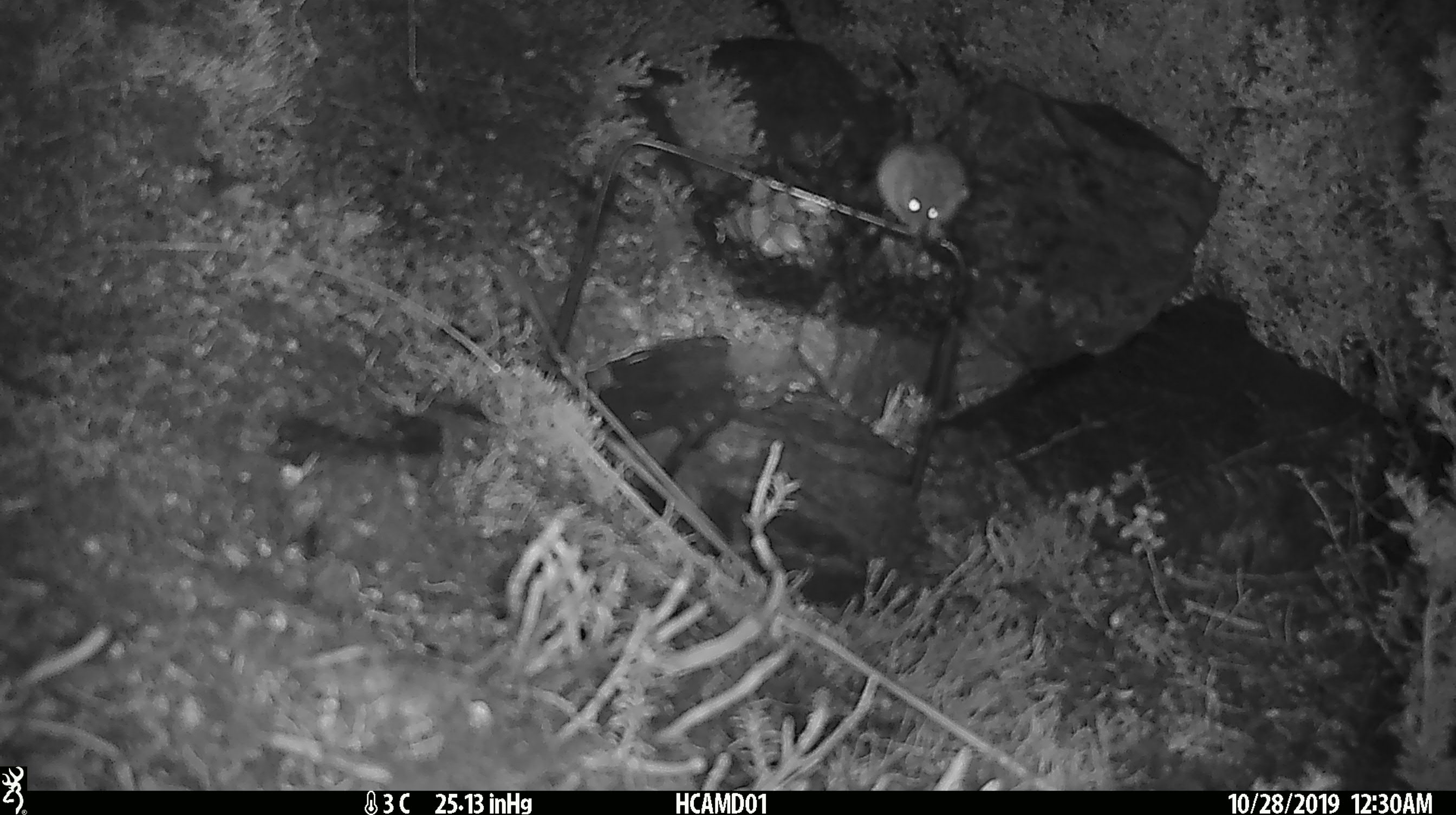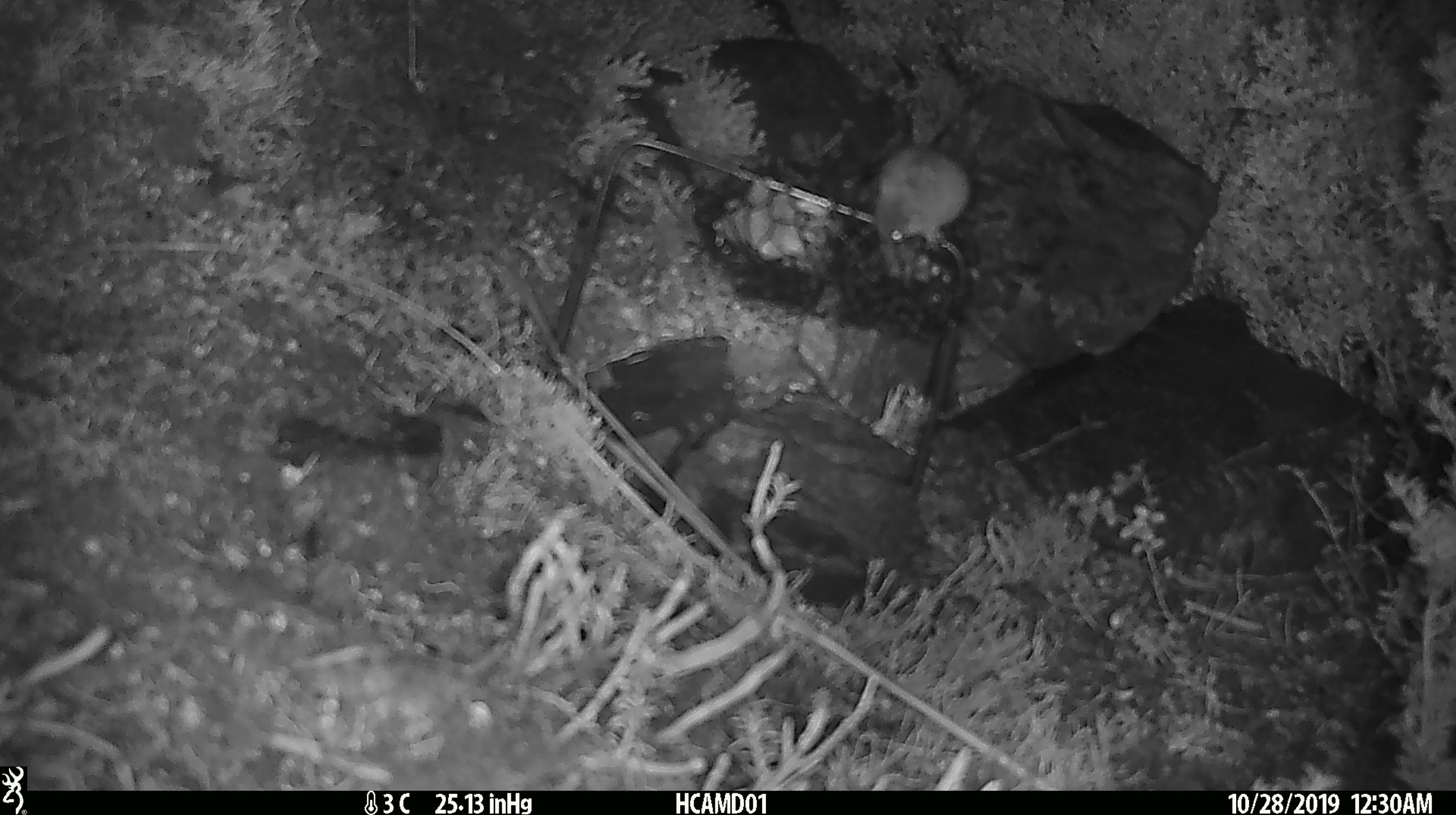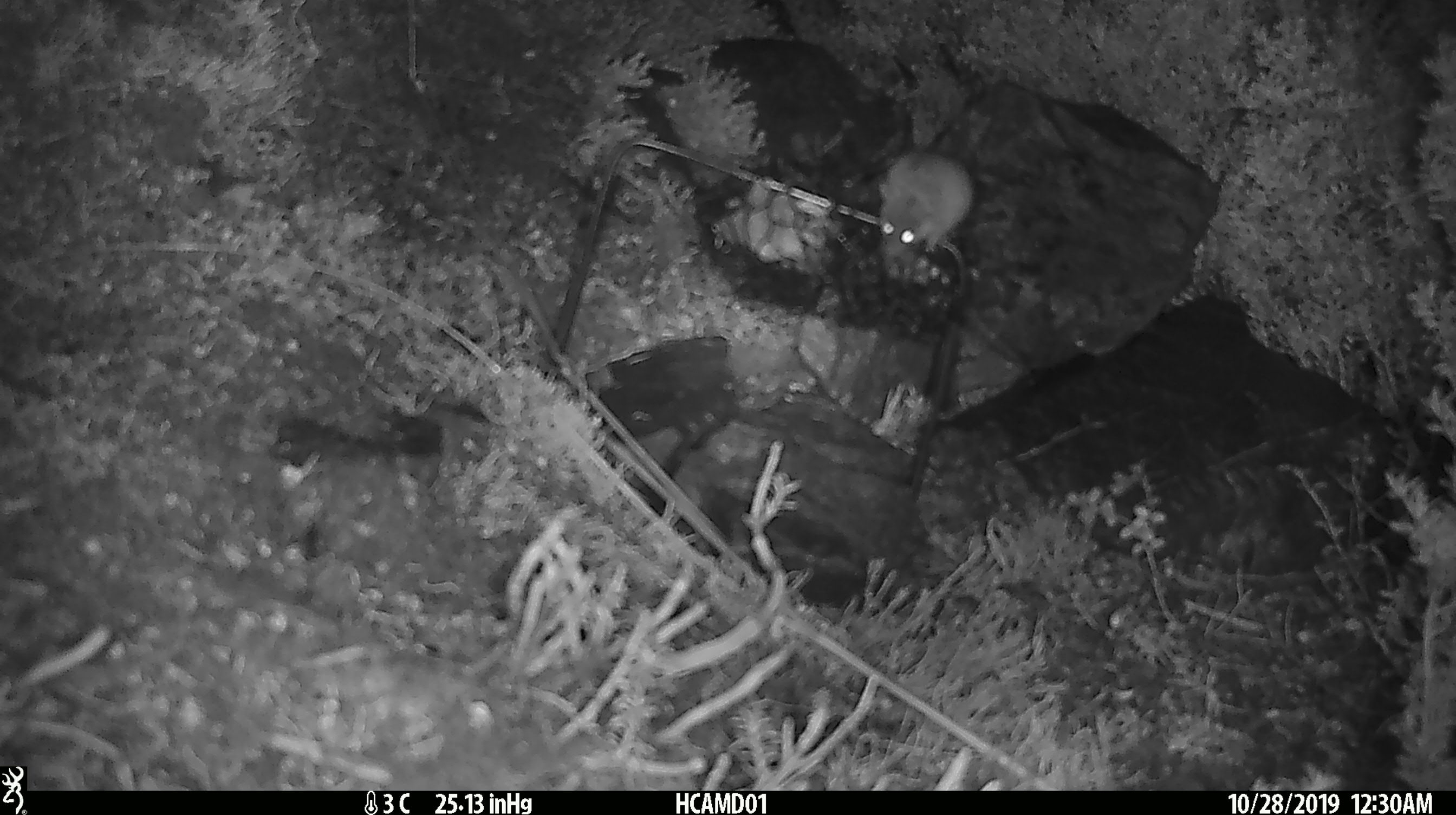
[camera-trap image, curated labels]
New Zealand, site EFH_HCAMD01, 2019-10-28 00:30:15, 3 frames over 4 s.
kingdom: Animalia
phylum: Chordata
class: Mammalia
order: Rodentia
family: Muridae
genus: Mus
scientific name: Mus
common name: mouse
Mouse (Mus).